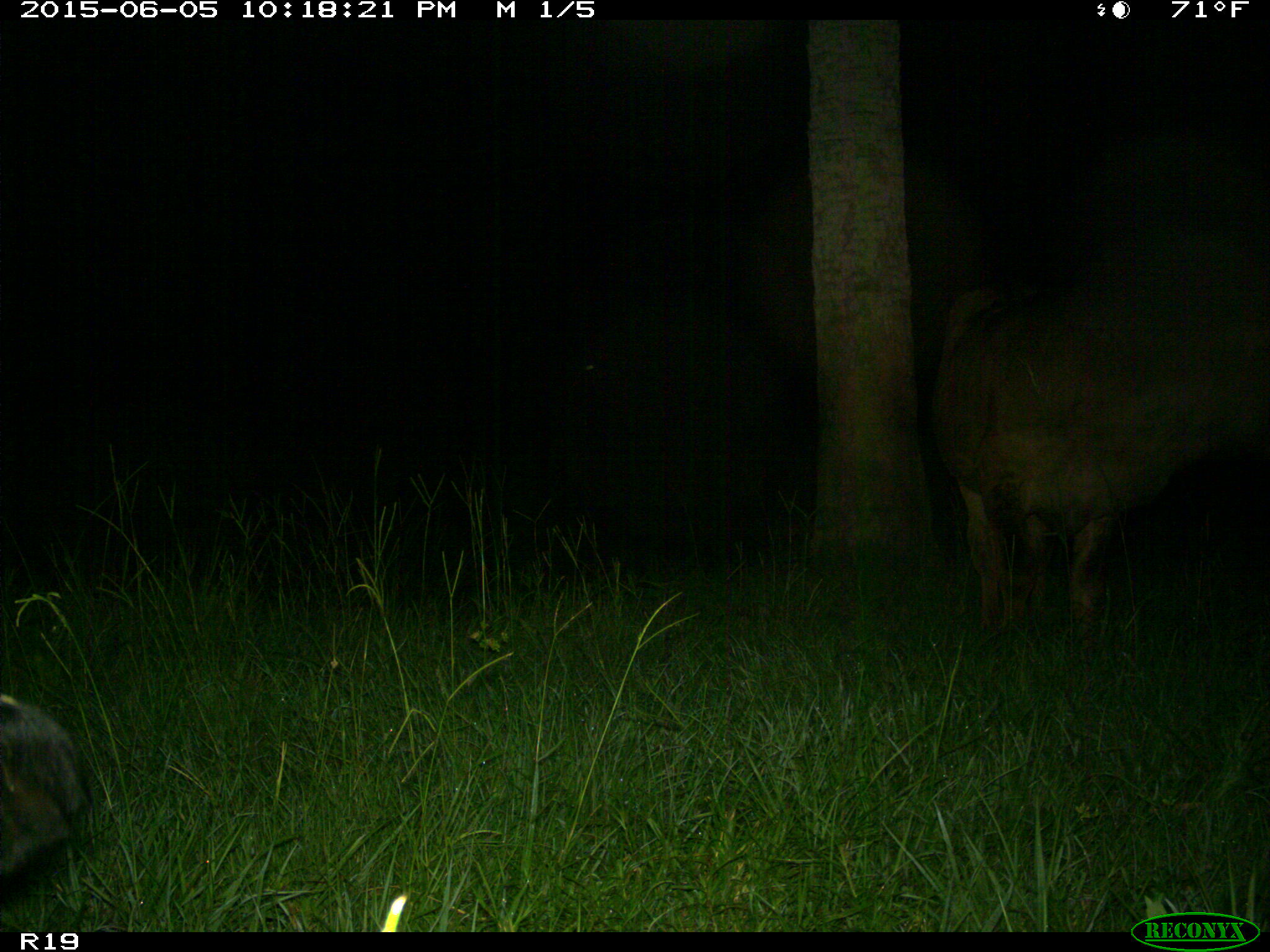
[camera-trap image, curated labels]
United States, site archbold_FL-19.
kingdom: Animalia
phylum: Chordata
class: Mammalia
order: Artiodactyla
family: Bovidae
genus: Bos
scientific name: Bos taurus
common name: domestic cow